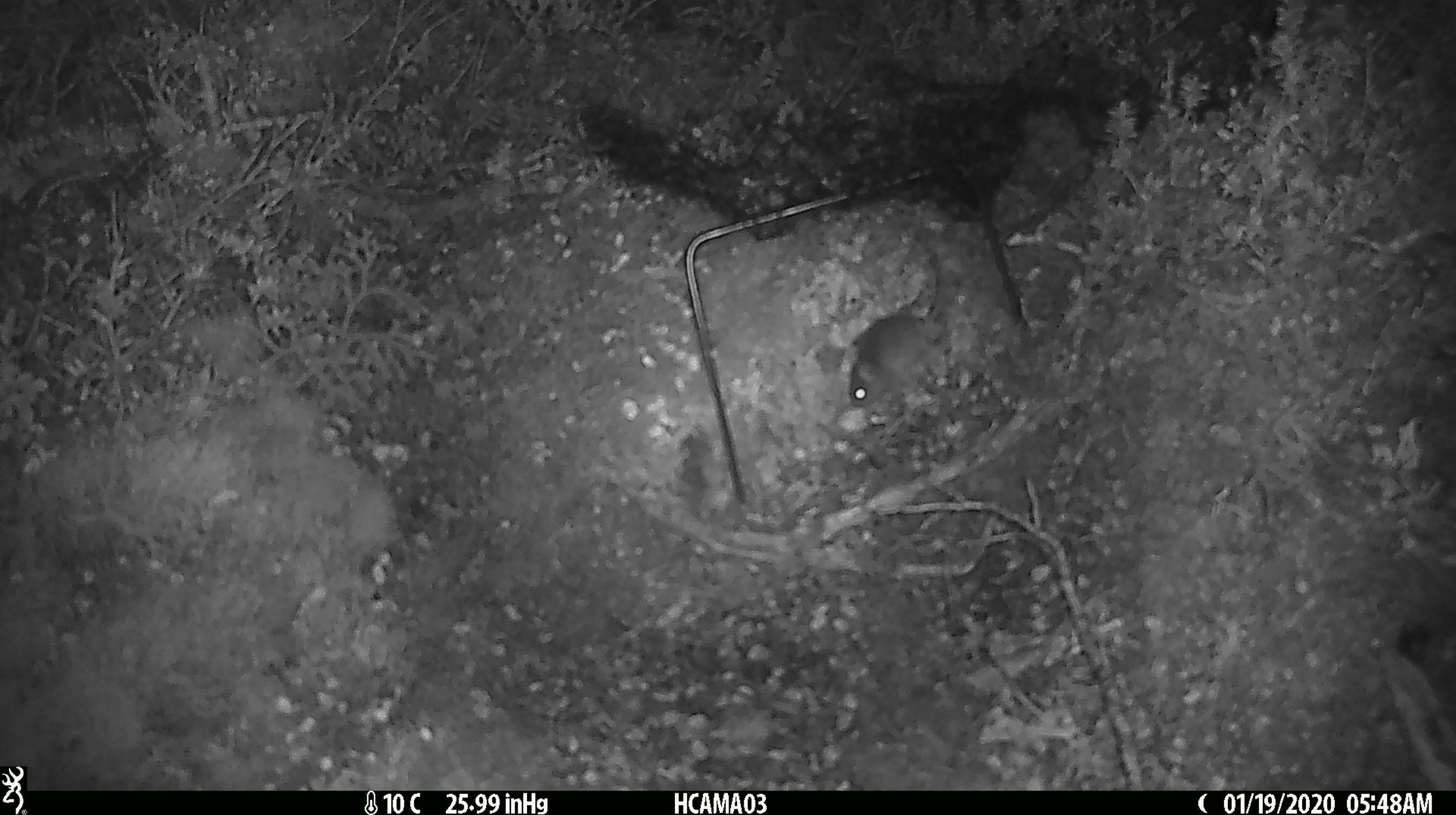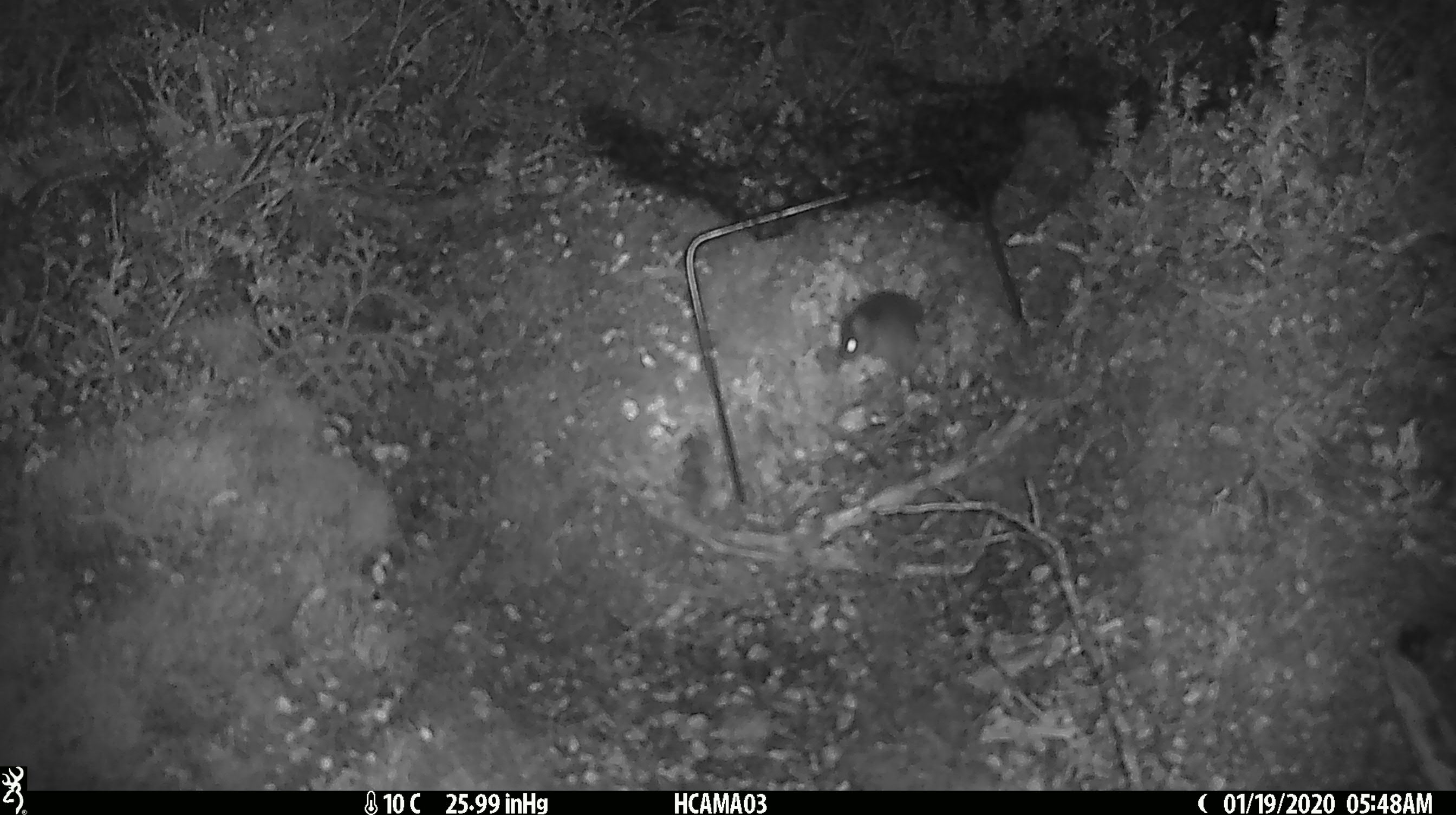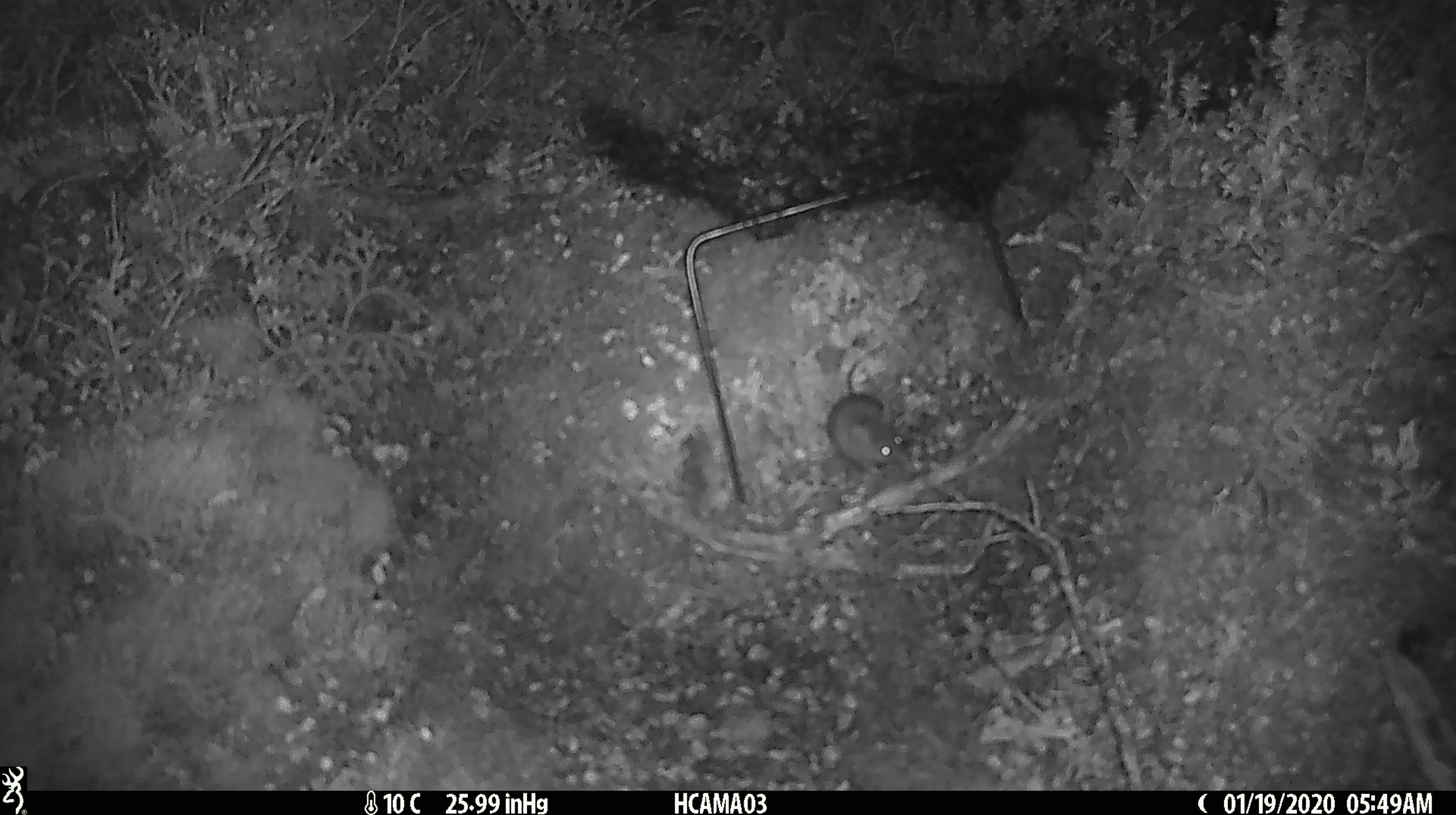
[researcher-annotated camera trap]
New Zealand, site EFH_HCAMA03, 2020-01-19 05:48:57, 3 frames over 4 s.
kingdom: Animalia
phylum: Chordata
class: Mammalia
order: Rodentia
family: Muridae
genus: Mus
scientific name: Mus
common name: mouse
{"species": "mouse (Mus)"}